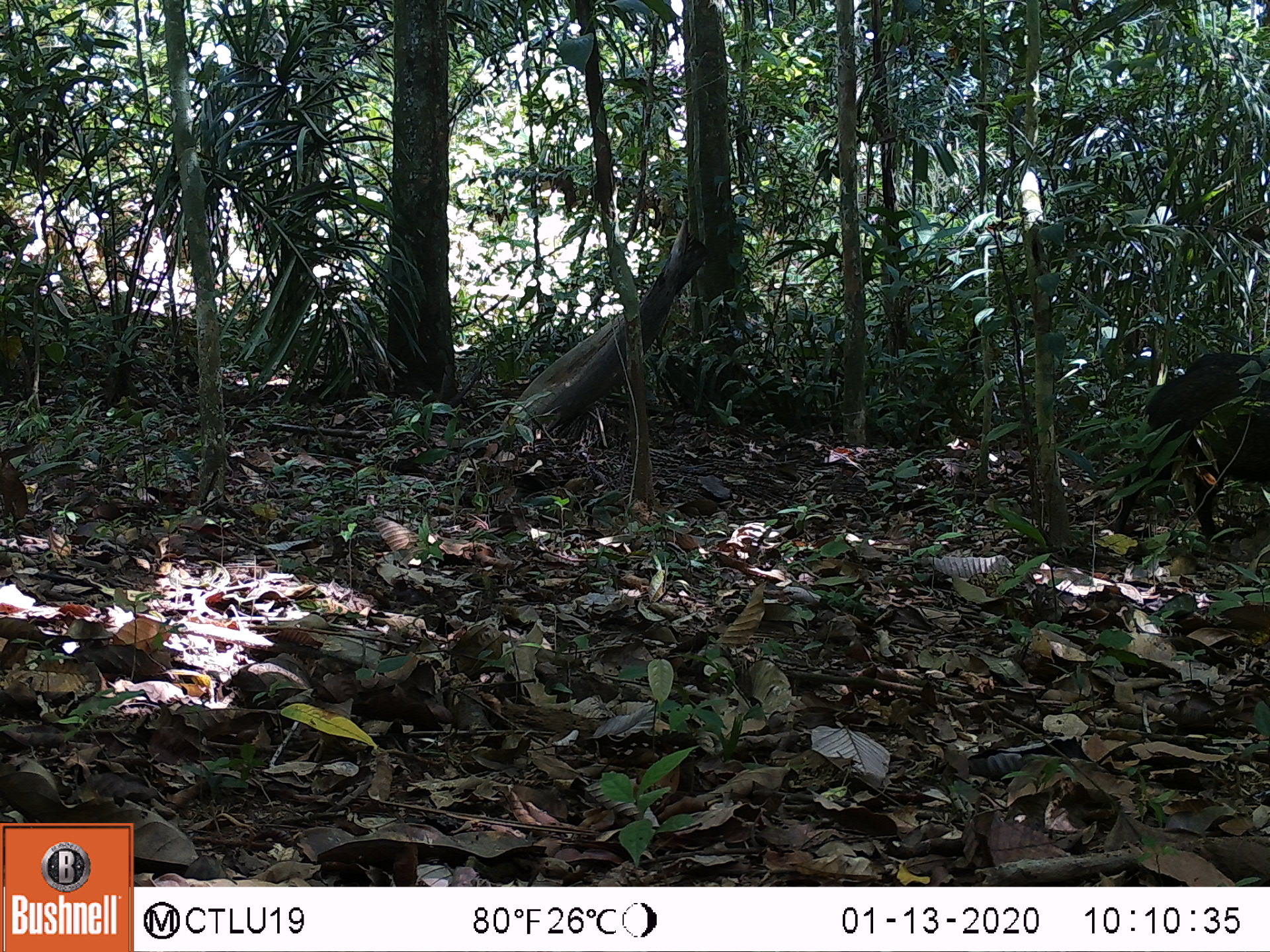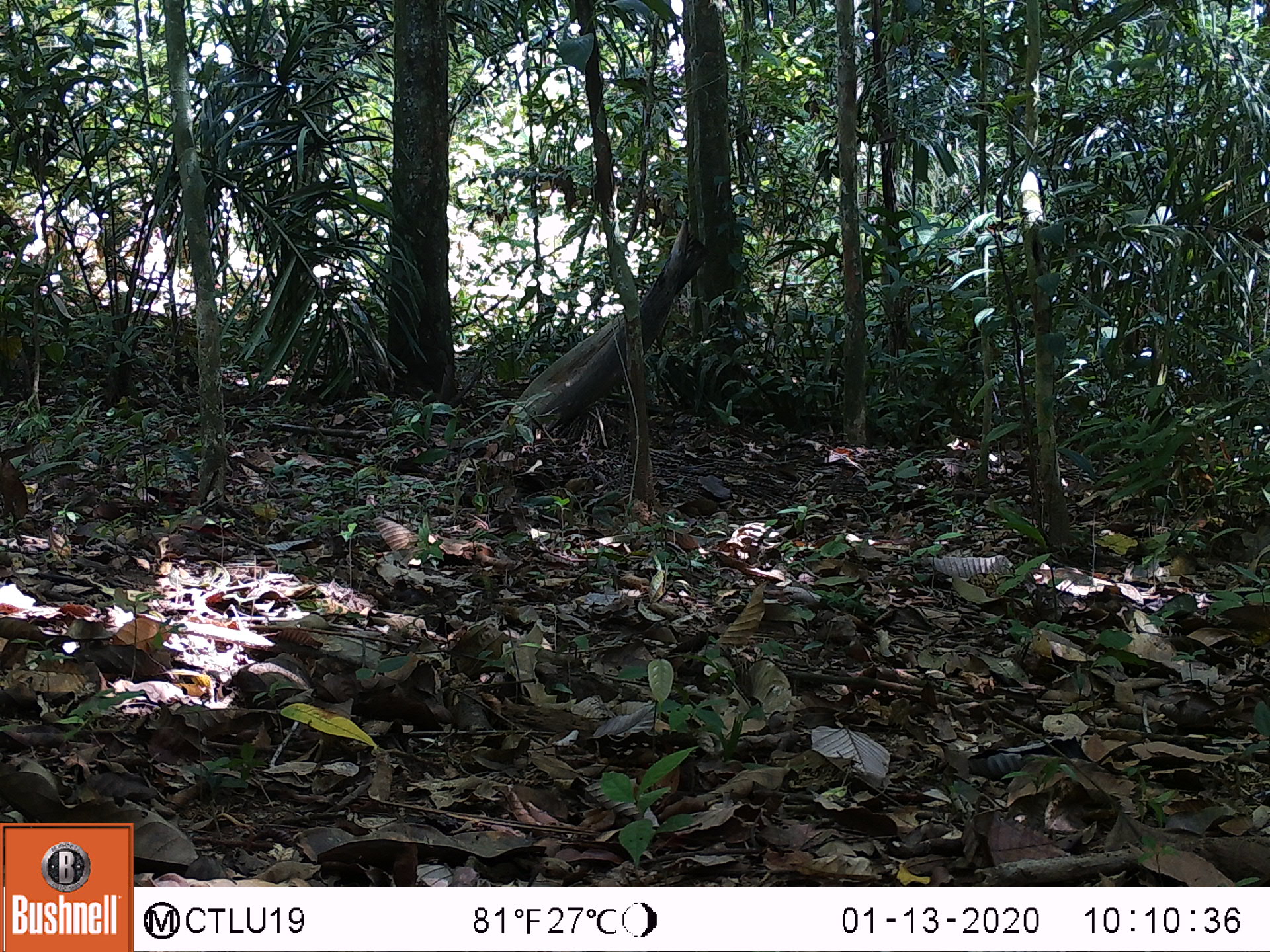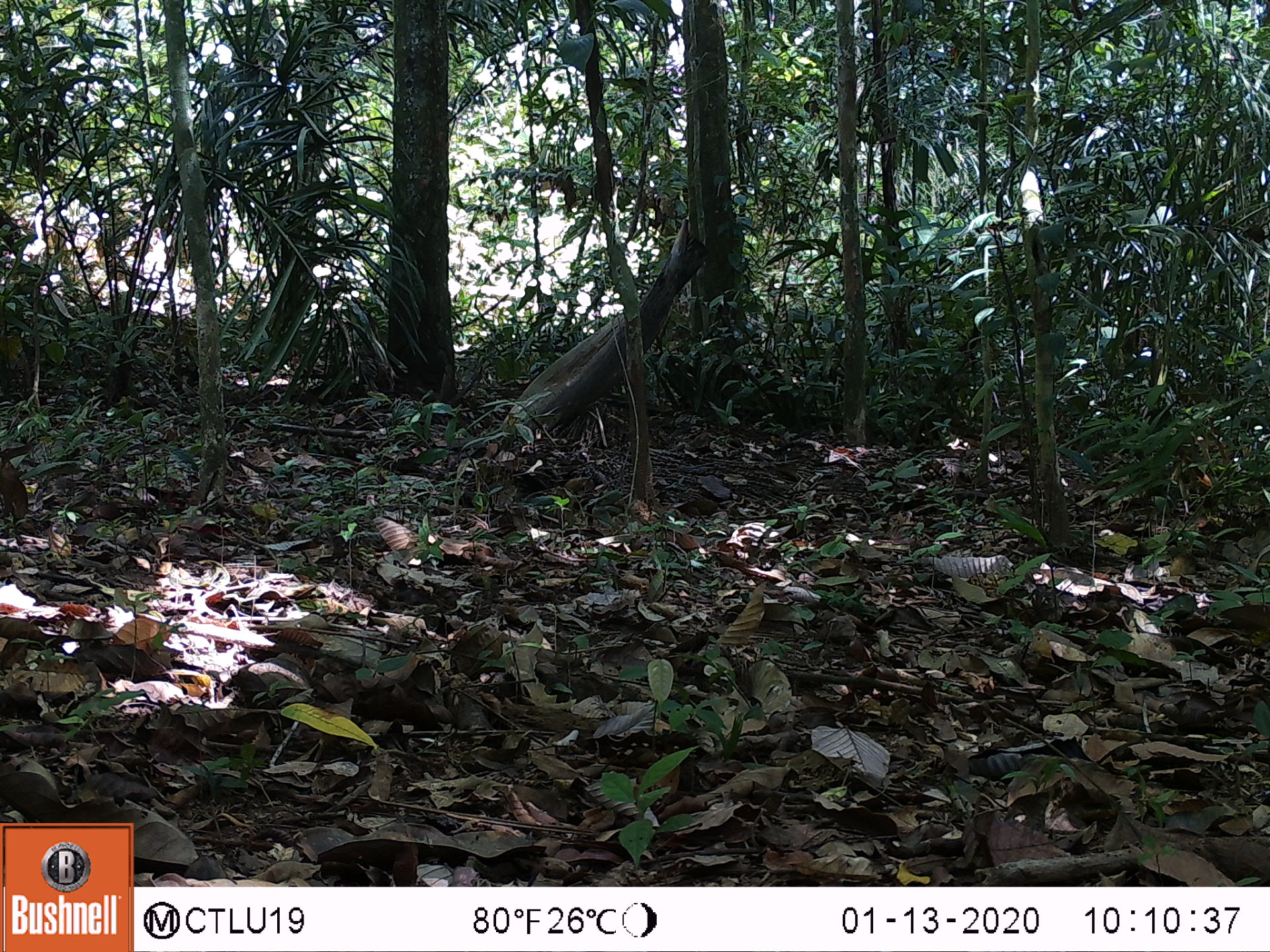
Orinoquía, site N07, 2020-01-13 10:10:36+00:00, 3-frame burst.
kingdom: Animalia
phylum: Chordata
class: Mammalia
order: Artiodactyla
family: Tayassuidae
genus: Pecari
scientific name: Pecari tajacu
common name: collared peccary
Collared peccary (Pecari tajacu).